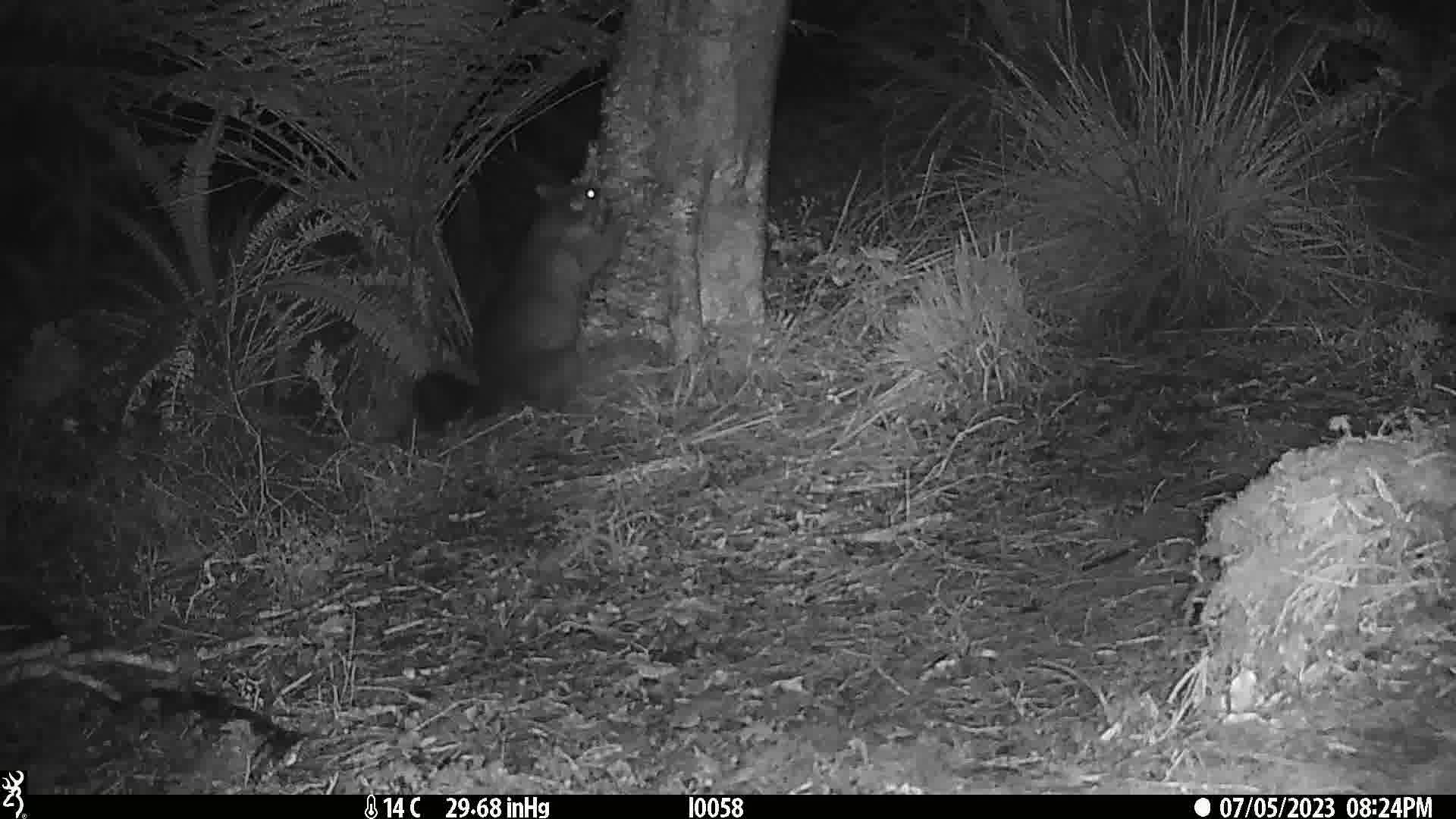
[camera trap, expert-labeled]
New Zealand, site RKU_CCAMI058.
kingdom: Animalia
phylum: Chordata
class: Mammalia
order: Diprotodontia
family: Phalangeridae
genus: Trichosurus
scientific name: Trichosurus vulpecula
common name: common brushtail possum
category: possum